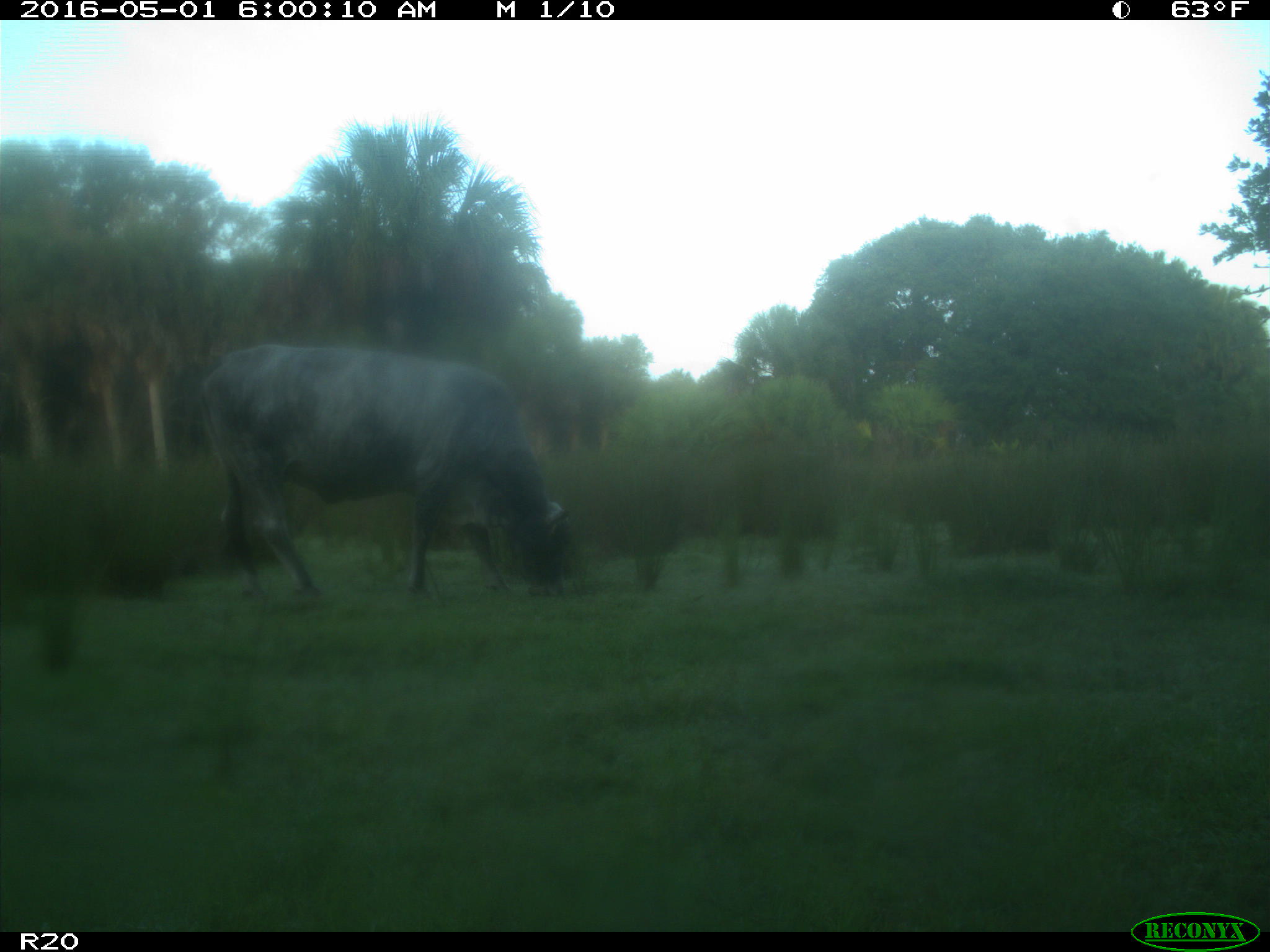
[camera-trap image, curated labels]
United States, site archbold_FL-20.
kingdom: Animalia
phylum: Chordata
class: Mammalia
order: Artiodactyla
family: Bovidae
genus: Bos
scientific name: Bos taurus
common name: domestic cow